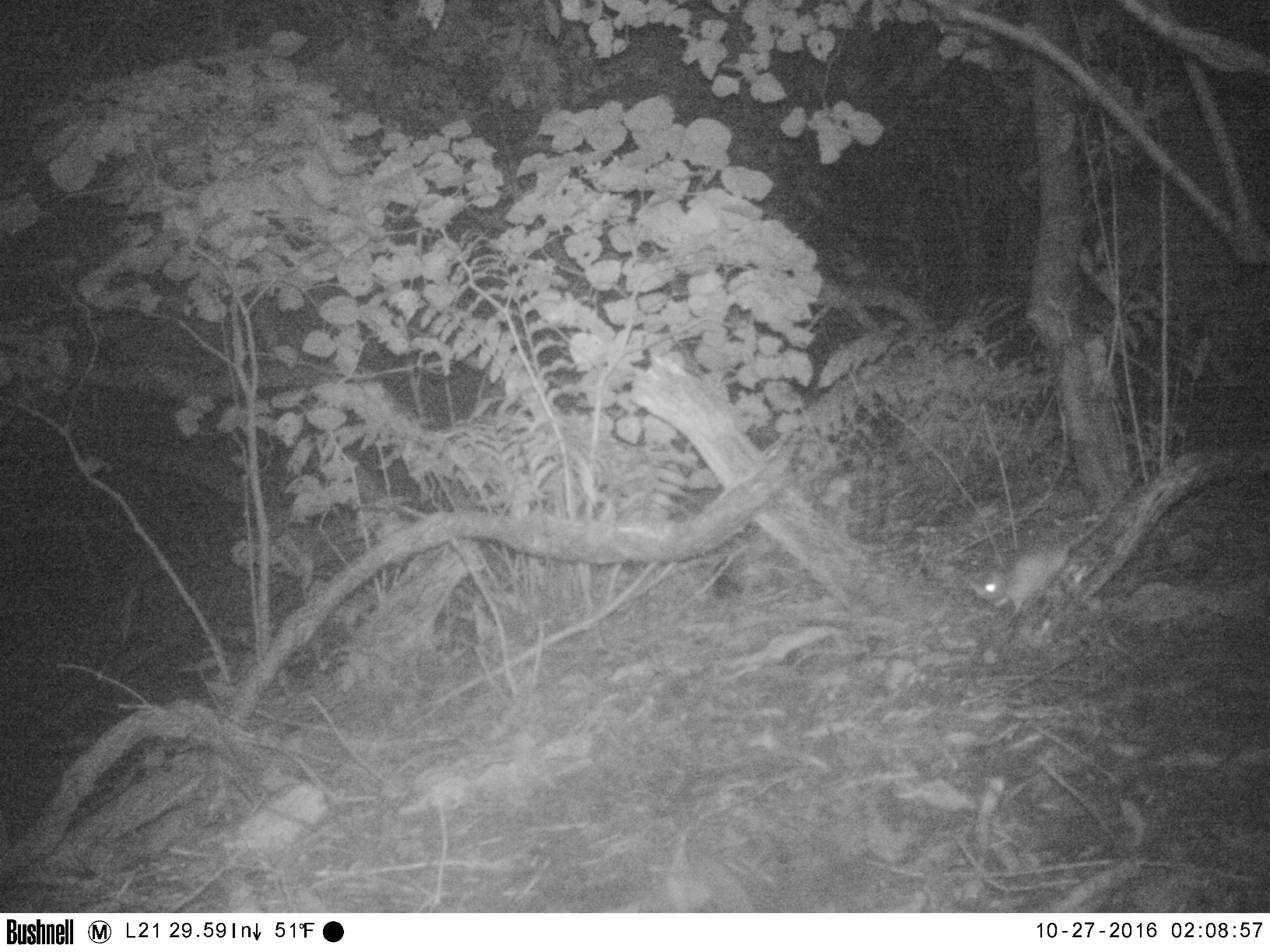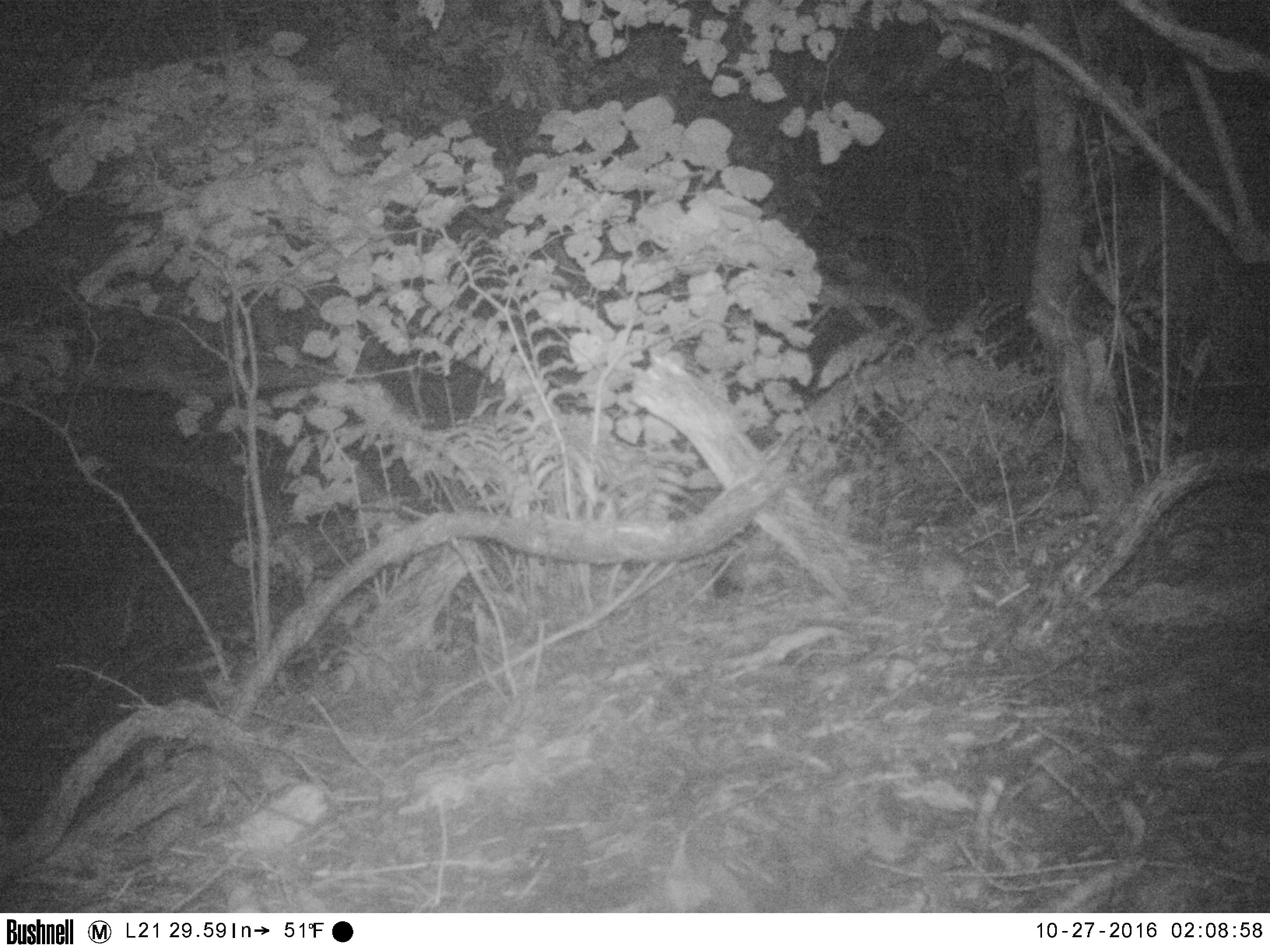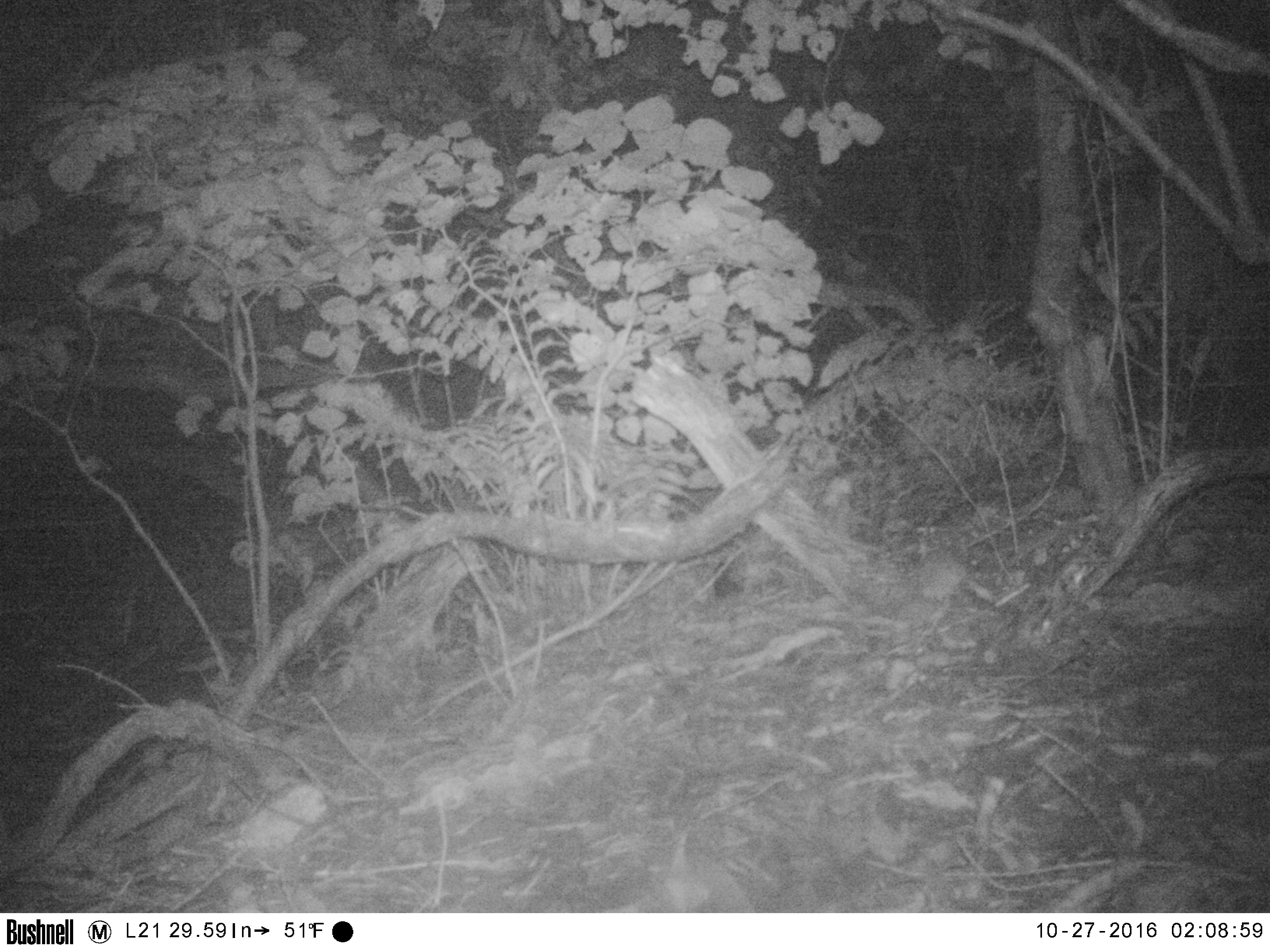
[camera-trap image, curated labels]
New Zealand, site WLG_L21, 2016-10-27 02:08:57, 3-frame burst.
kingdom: Animalia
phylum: Chordata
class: Mammalia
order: Rodentia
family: Muridae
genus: Rattus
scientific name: Rattus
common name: rat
Rat (Rattus).